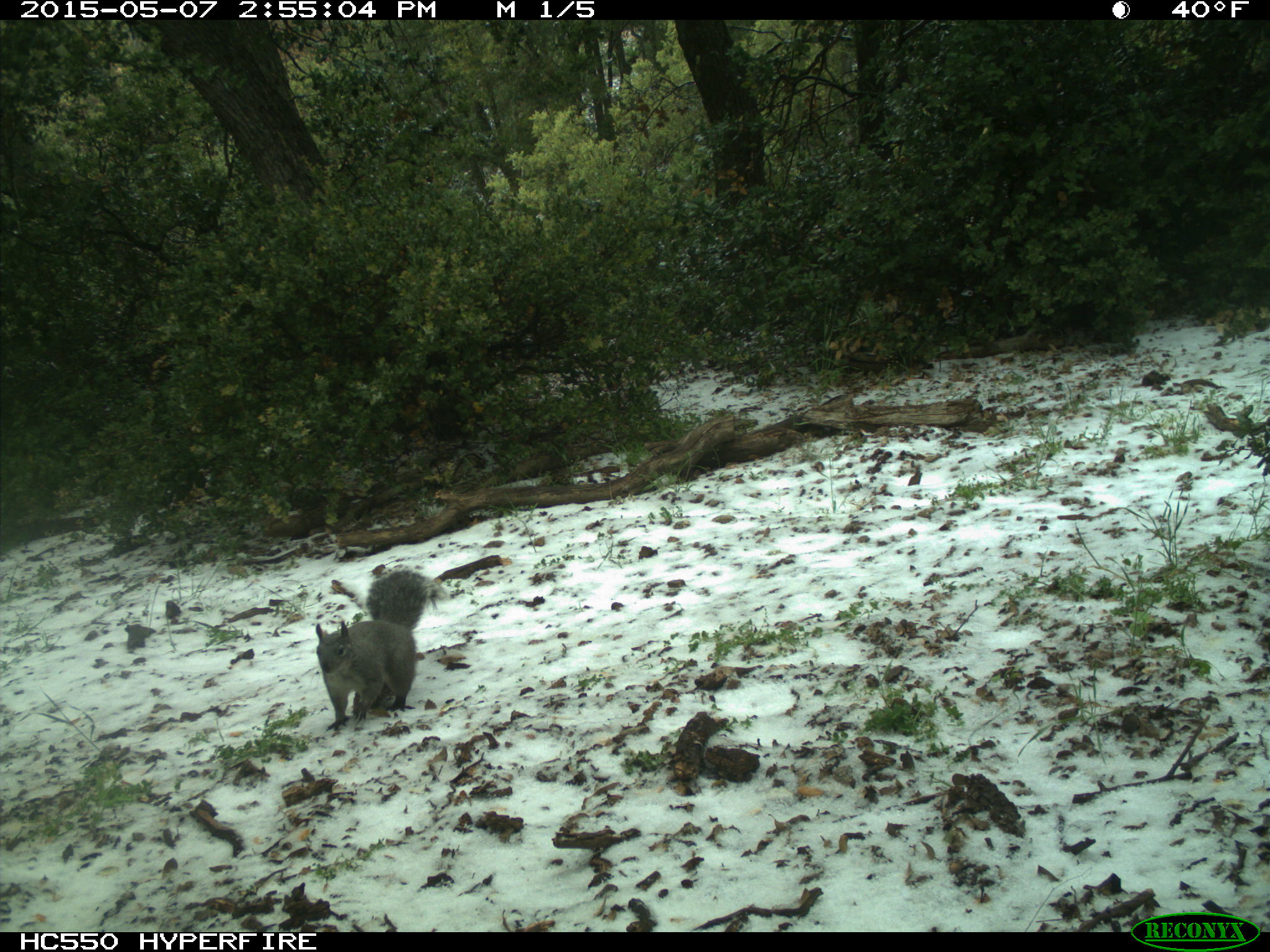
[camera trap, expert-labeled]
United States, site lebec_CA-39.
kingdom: Animalia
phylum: Chordata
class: Mammalia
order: Rodentia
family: Sciuridae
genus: Sciurus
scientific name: Sciurus carolinensis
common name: eastern gray squirrel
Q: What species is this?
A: Sciurus carolinensis (eastern gray squirrel).